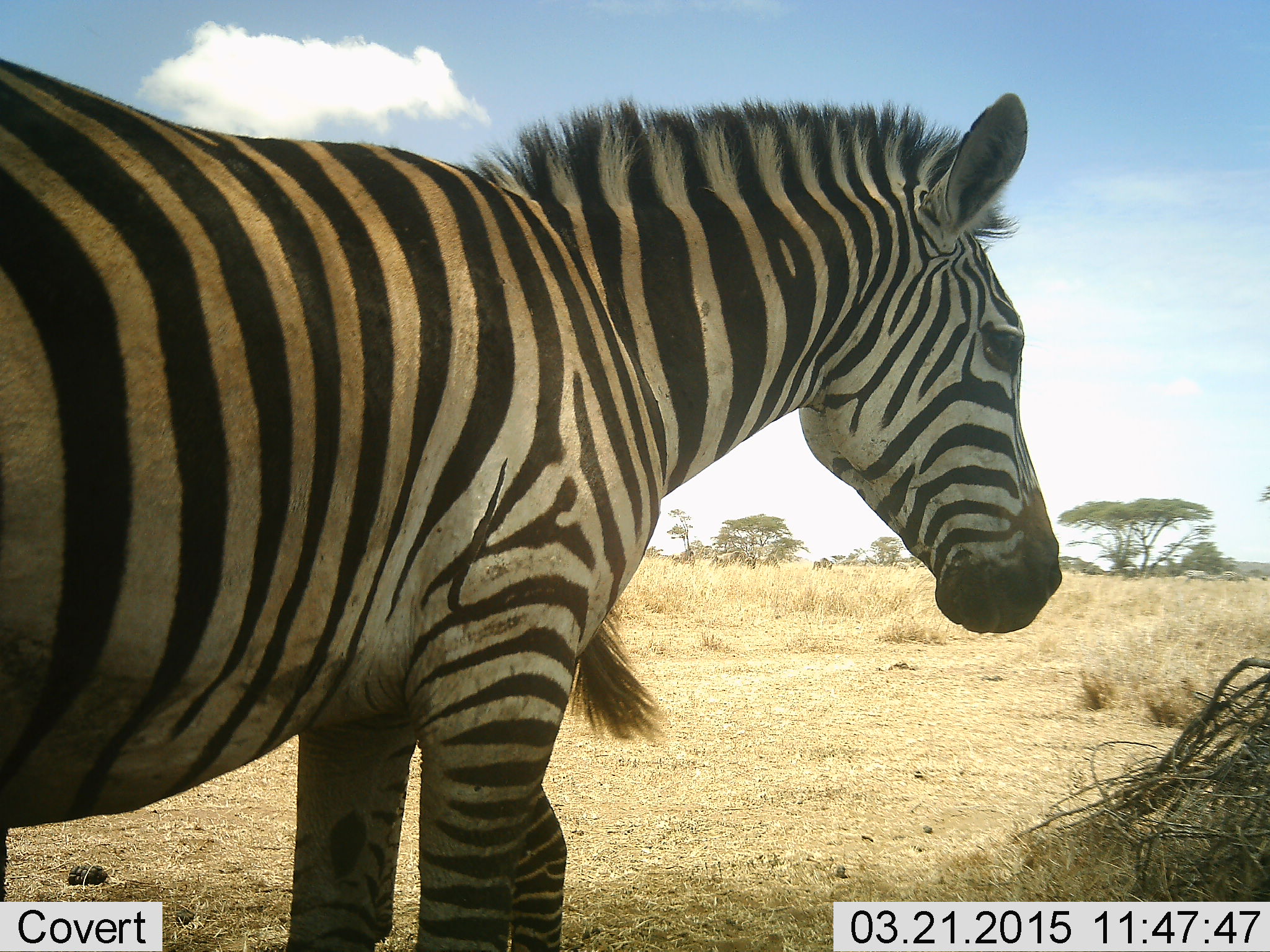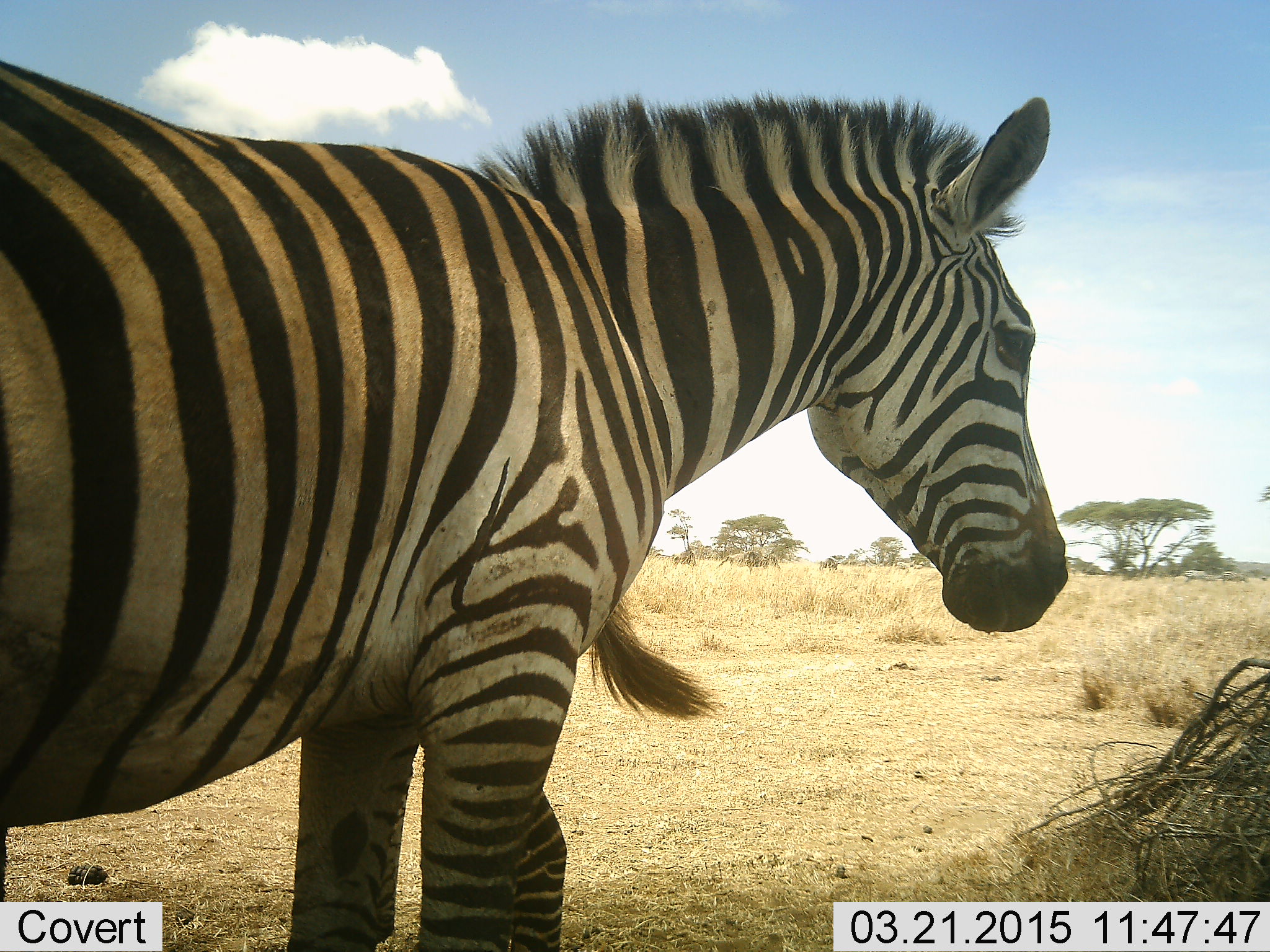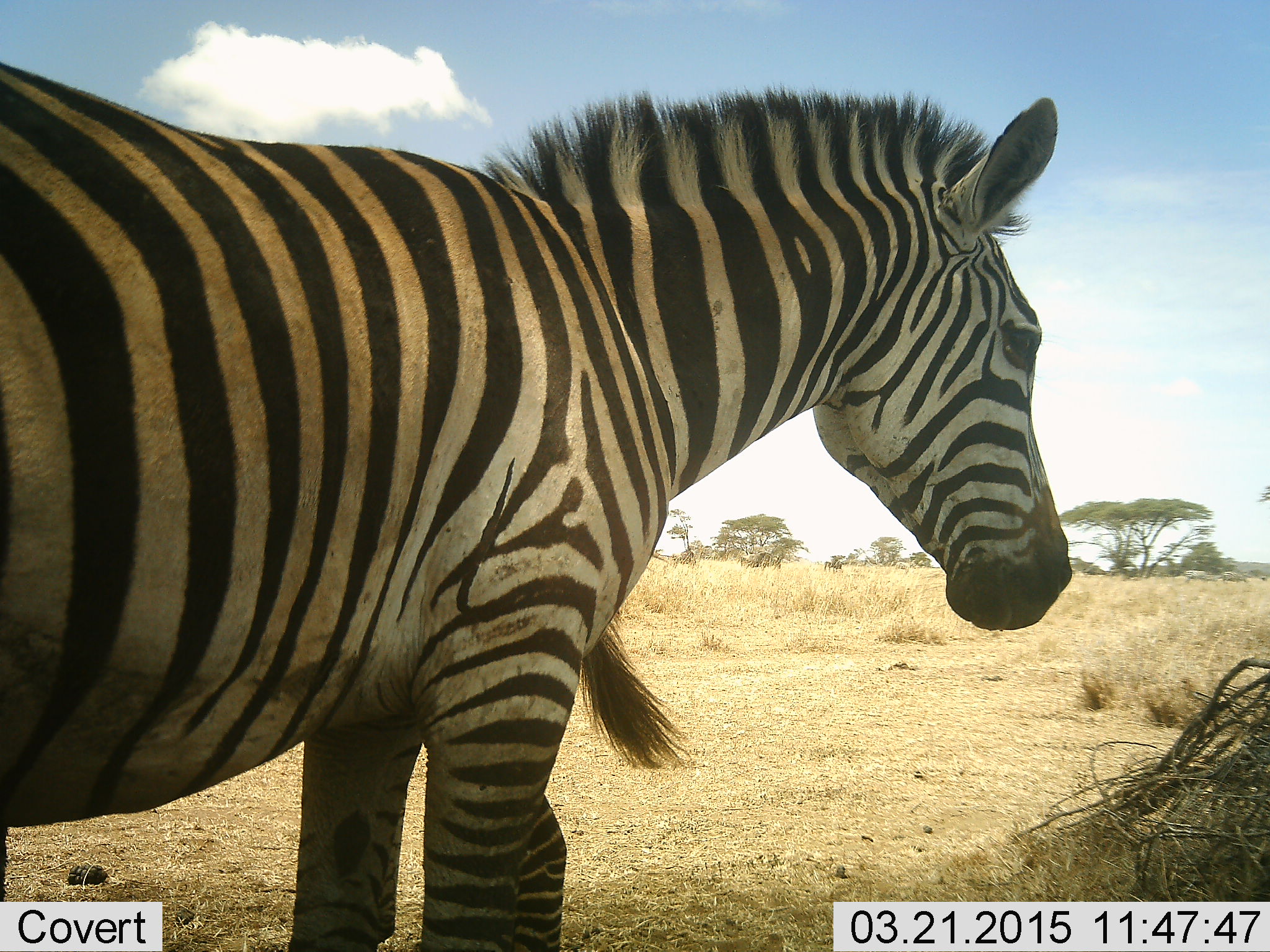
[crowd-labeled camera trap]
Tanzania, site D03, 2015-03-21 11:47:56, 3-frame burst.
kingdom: Animalia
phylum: Chordata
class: Mammalia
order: Perissodactyla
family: Equidae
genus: Equus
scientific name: Equus quagga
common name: plains zebra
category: zebra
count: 2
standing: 93%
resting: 7%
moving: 7%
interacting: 0%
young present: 7%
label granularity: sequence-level